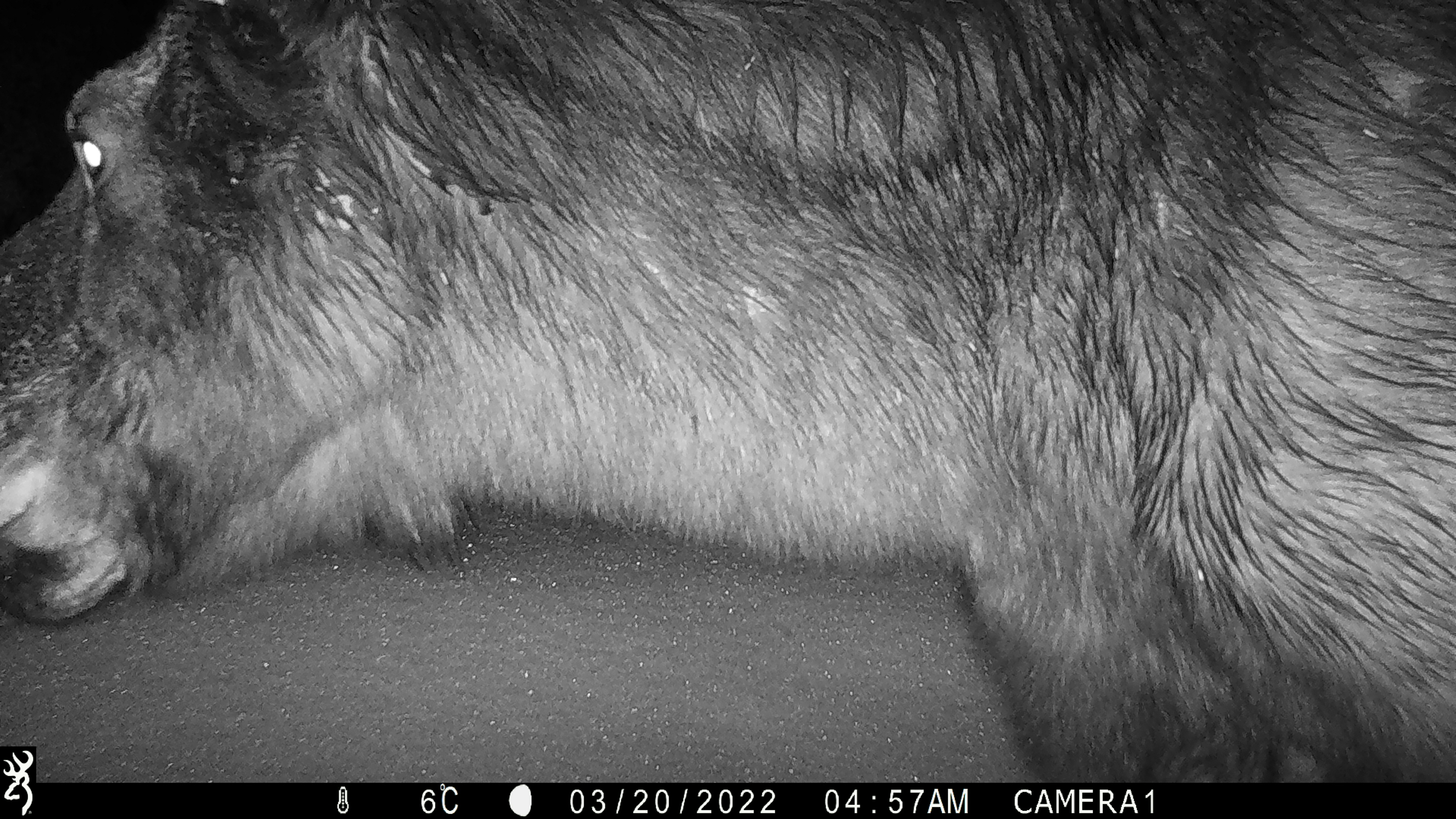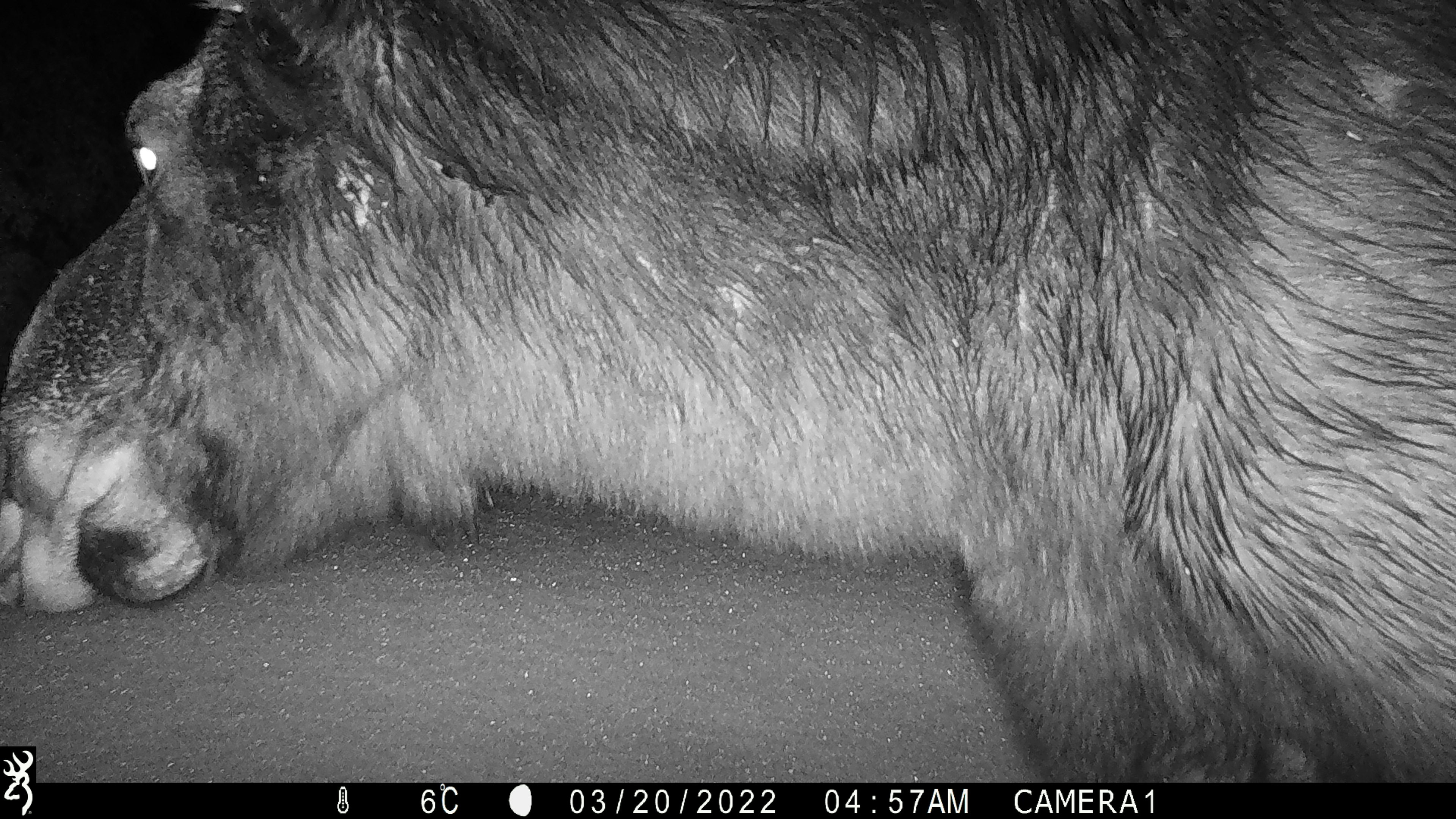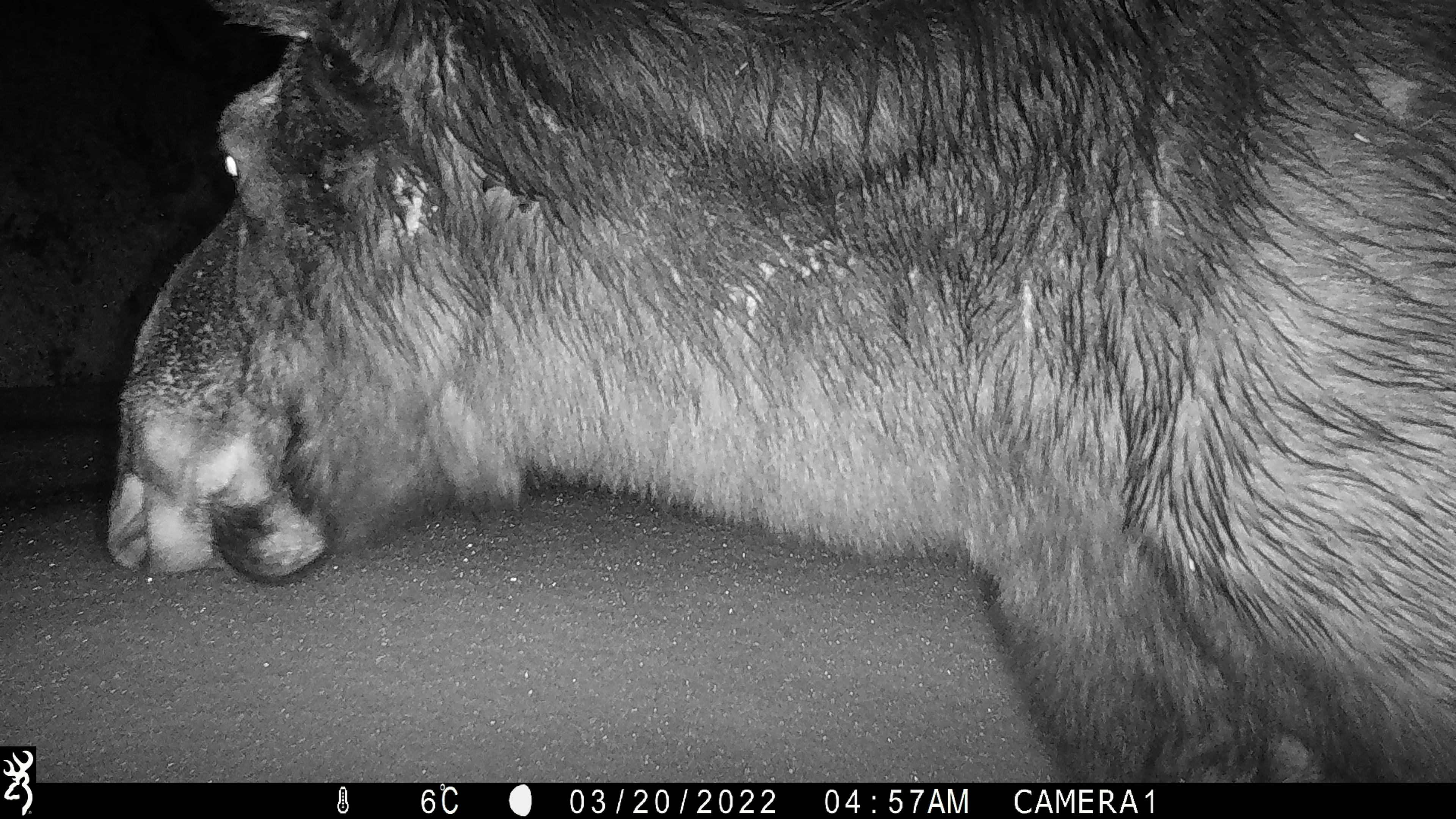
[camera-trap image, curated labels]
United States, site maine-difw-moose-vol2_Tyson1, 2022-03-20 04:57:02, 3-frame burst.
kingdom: Animalia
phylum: Chordata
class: Mammalia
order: Artiodactyla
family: Cervidae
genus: Alces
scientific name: Alces alces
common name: moose